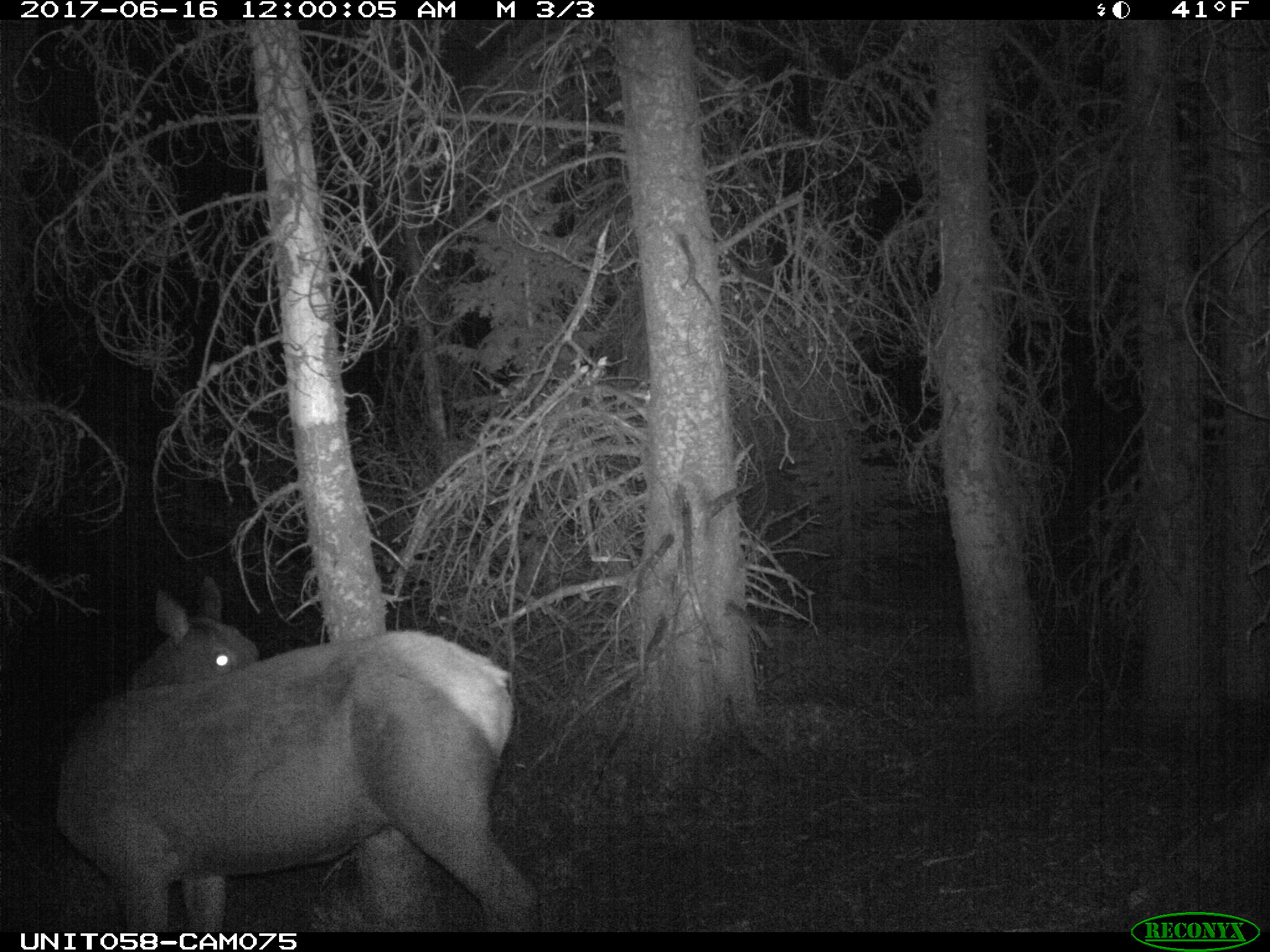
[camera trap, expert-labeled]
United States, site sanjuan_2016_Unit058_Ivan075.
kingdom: Animalia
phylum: Chordata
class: Mammalia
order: Artiodactyla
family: Cervidae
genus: Cervus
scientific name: Cervus elaphus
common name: red deer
Cervus elaphus (red deer).